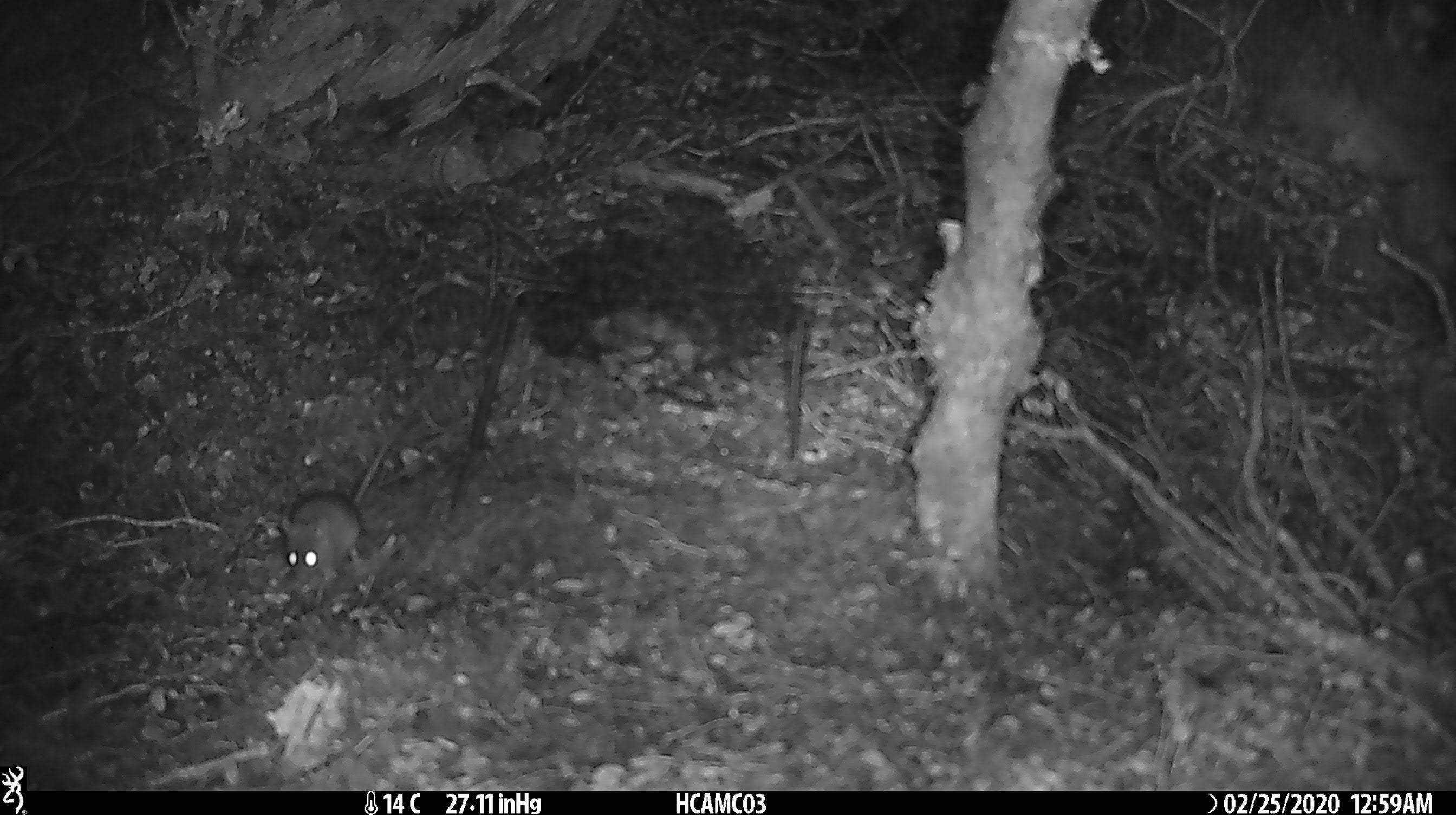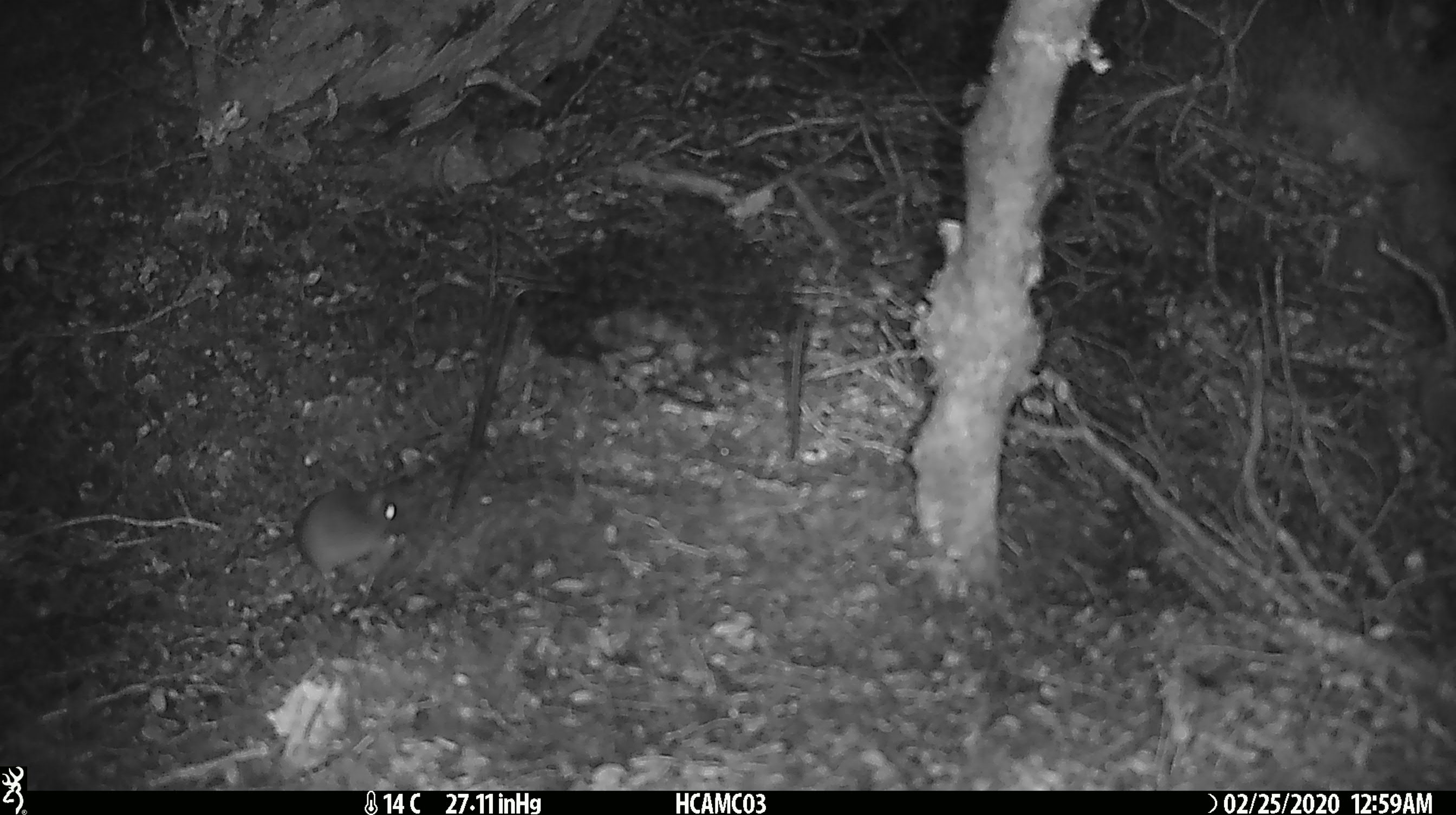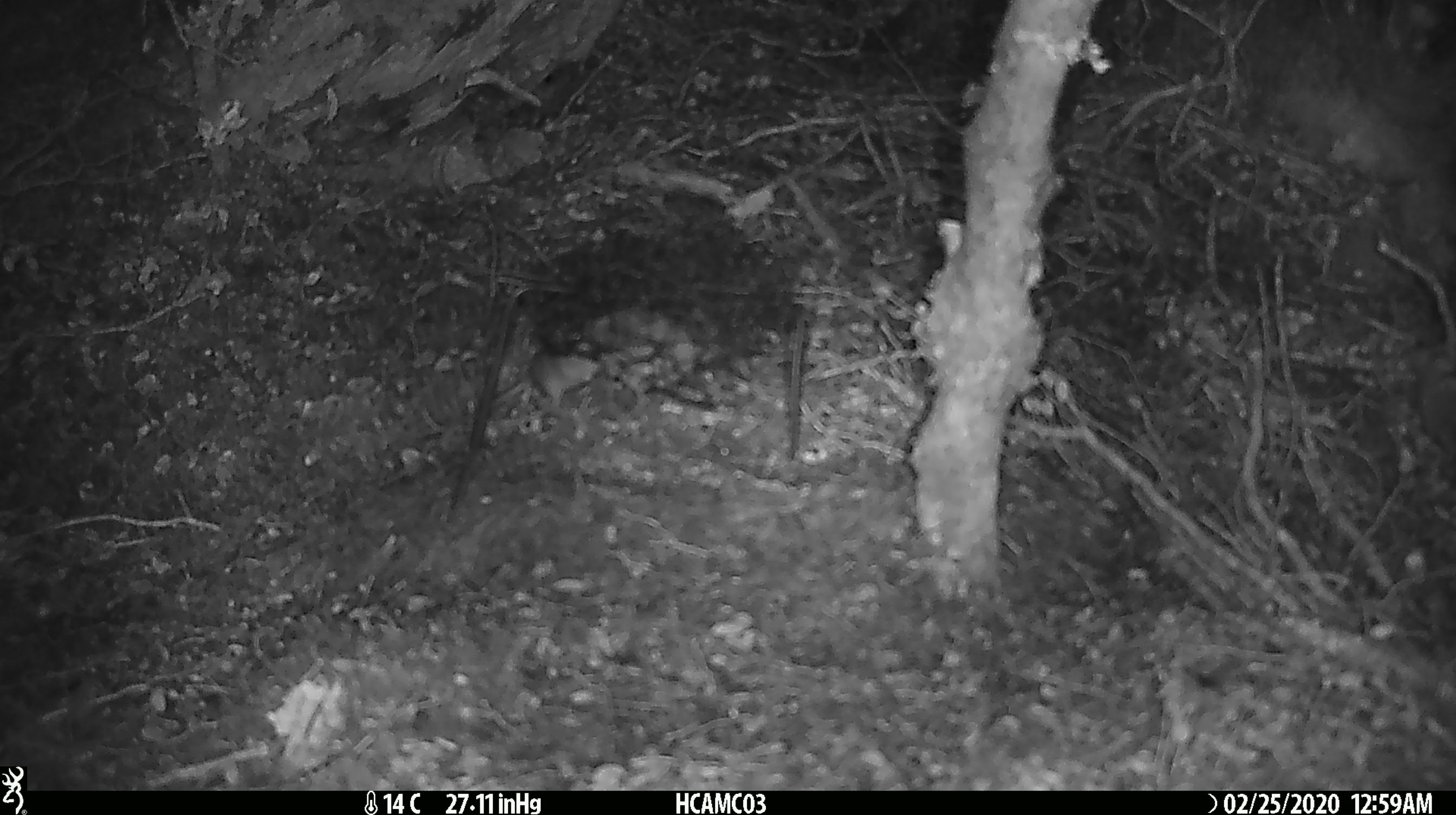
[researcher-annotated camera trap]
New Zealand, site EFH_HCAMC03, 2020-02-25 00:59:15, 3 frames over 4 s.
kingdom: Animalia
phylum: Chordata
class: Mammalia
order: Rodentia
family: Muridae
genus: Mus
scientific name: Mus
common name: mouse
Mouse (Mus).